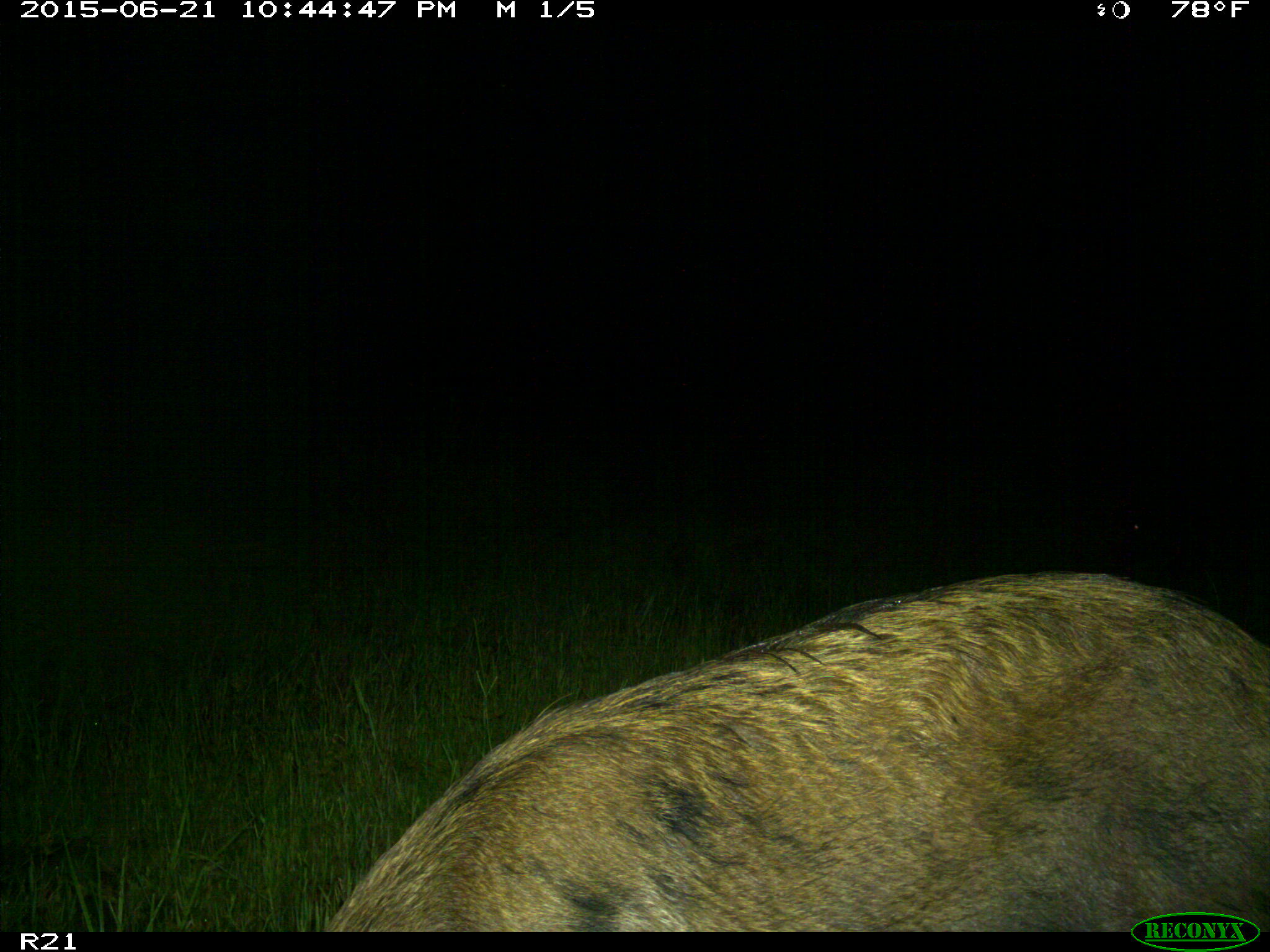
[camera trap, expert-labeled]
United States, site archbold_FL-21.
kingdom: Animalia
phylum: Chordata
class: Mammalia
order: Artiodactyla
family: Suidae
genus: Sus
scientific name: Sus scrofa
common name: wild boar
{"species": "Sus scrofa (wild boar)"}